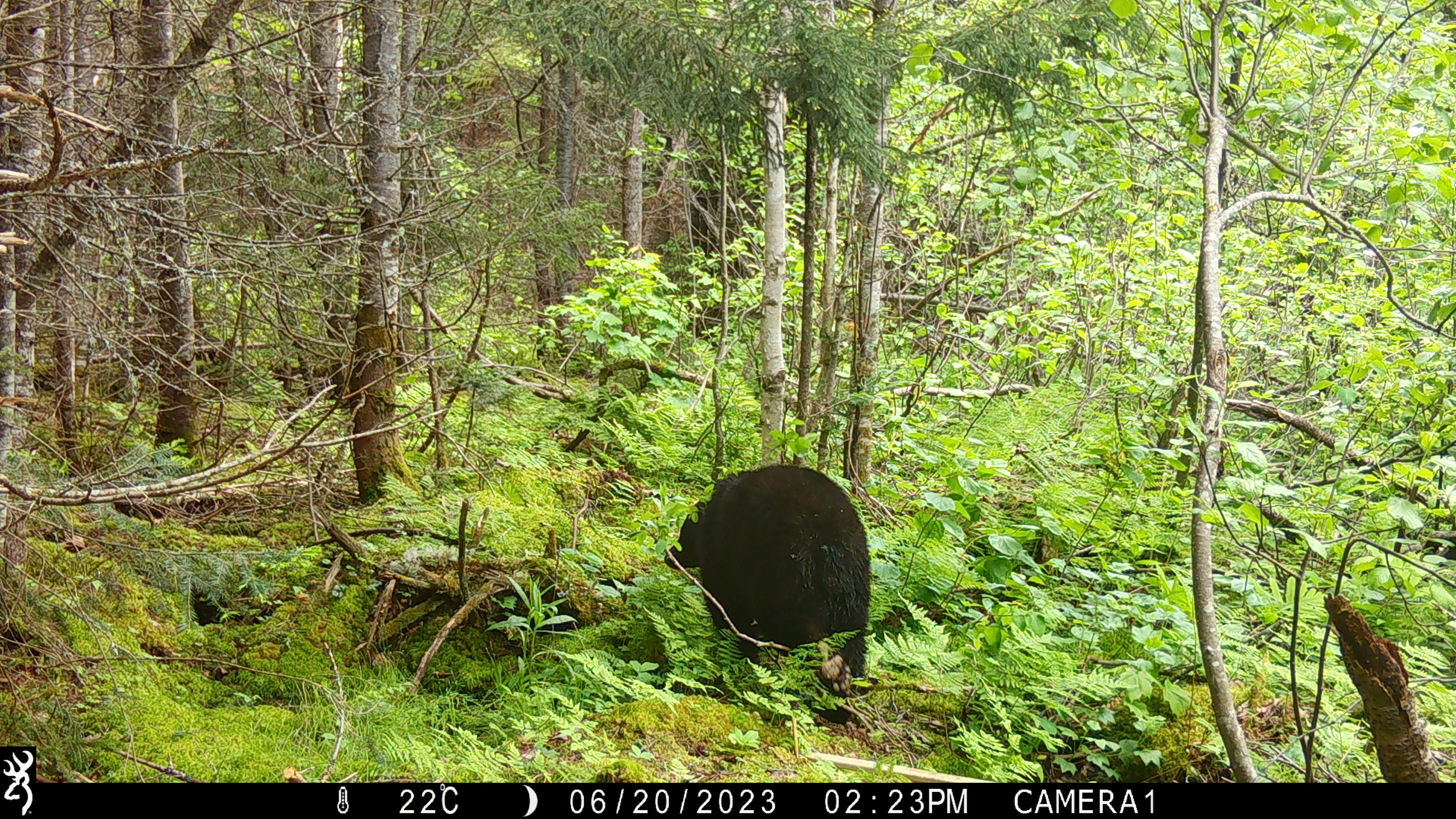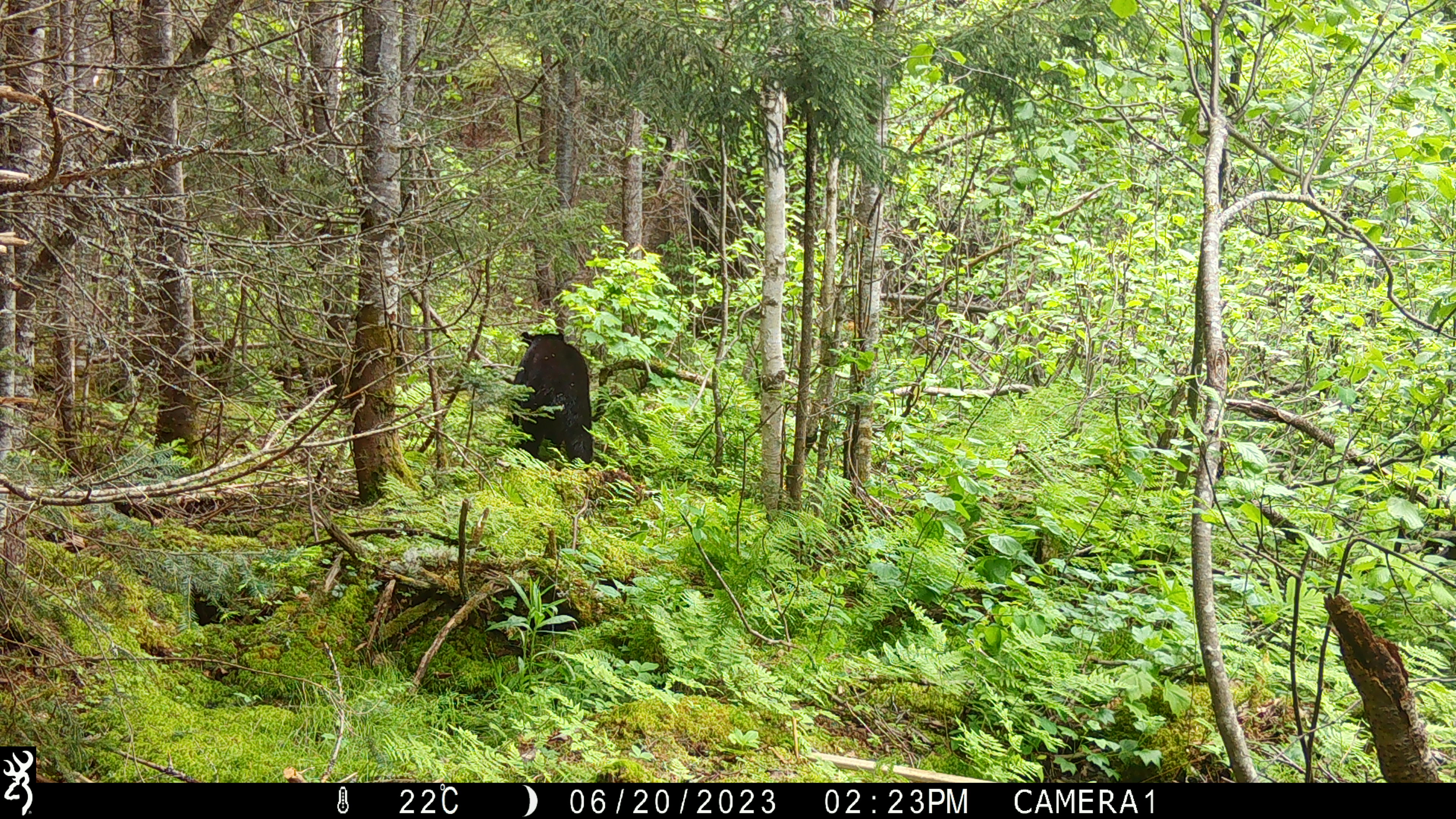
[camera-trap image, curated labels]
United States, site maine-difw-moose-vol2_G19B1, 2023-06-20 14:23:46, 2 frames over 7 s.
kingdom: Animalia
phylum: Chordata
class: Mammalia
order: Carnivora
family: Ursidae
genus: Ursus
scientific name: Ursus americanus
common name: black bear